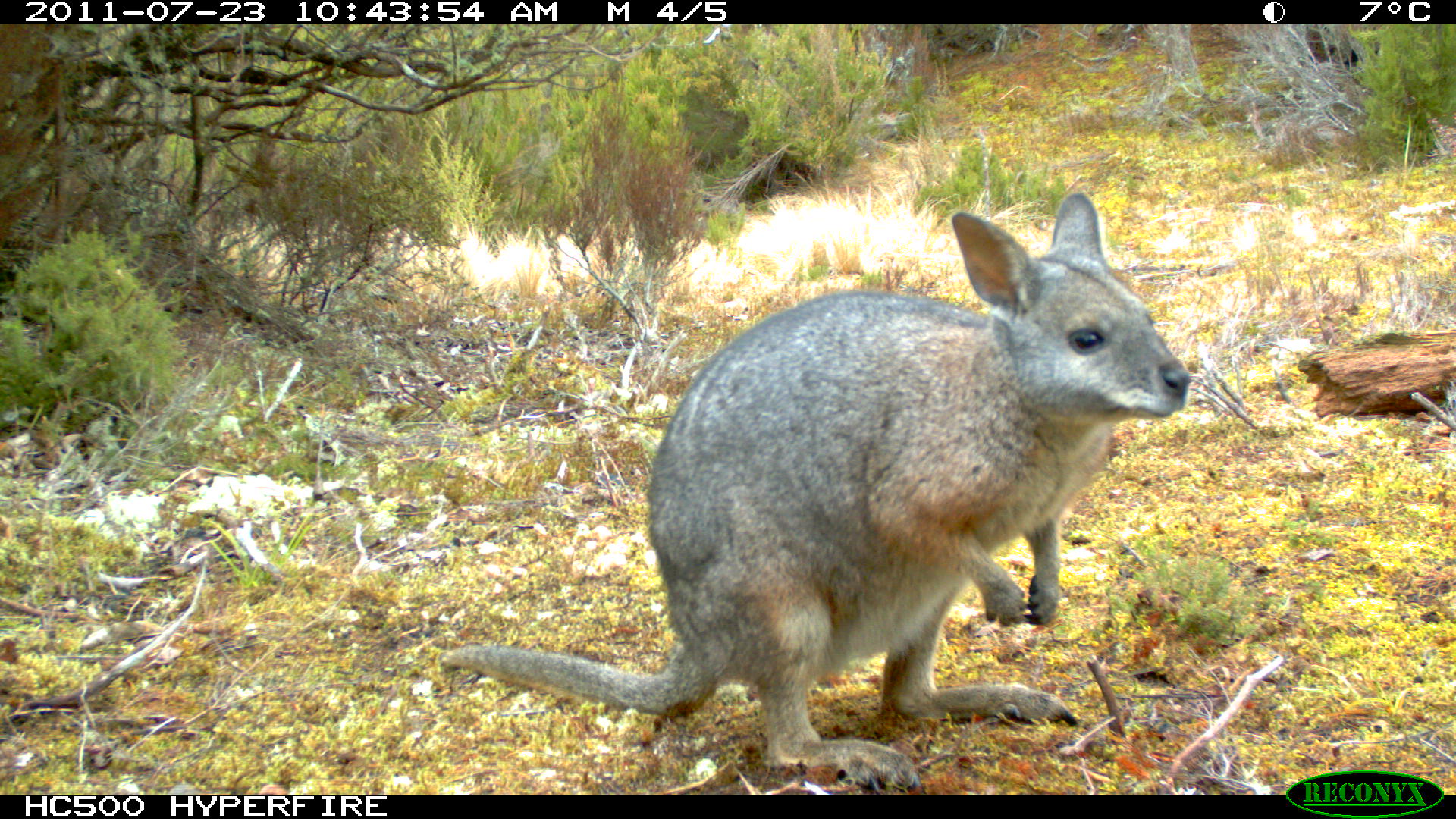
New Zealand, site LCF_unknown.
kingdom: Animalia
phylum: Chordata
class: Mammalia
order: Diprotodontia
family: Macropodidae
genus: Notamacropus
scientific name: Notamacropus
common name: wallaby